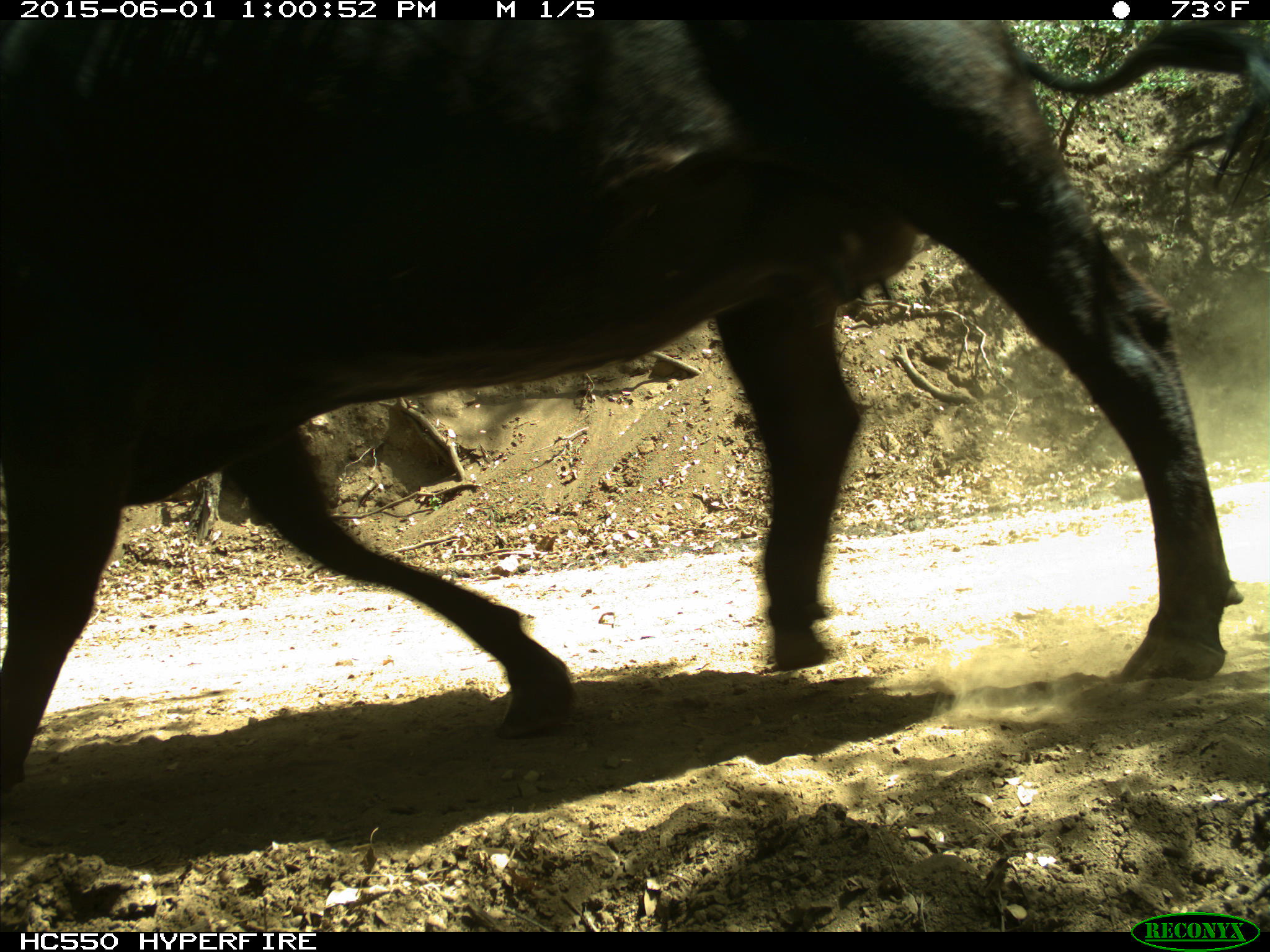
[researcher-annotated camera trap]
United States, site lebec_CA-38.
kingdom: Animalia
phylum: Chordata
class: Mammalia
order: Artiodactyla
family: Bovidae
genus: Bos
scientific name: Bos taurus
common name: domestic cow